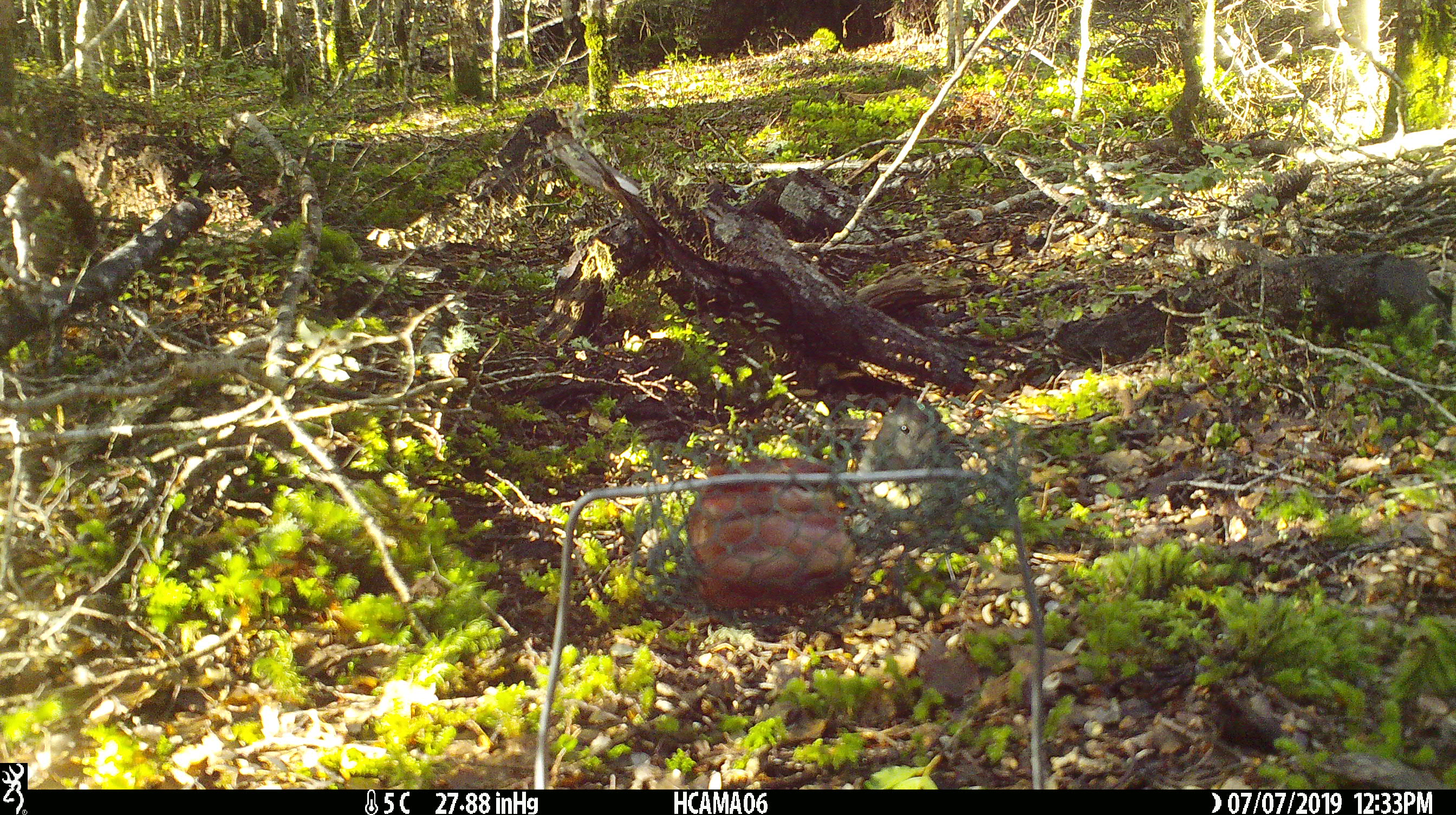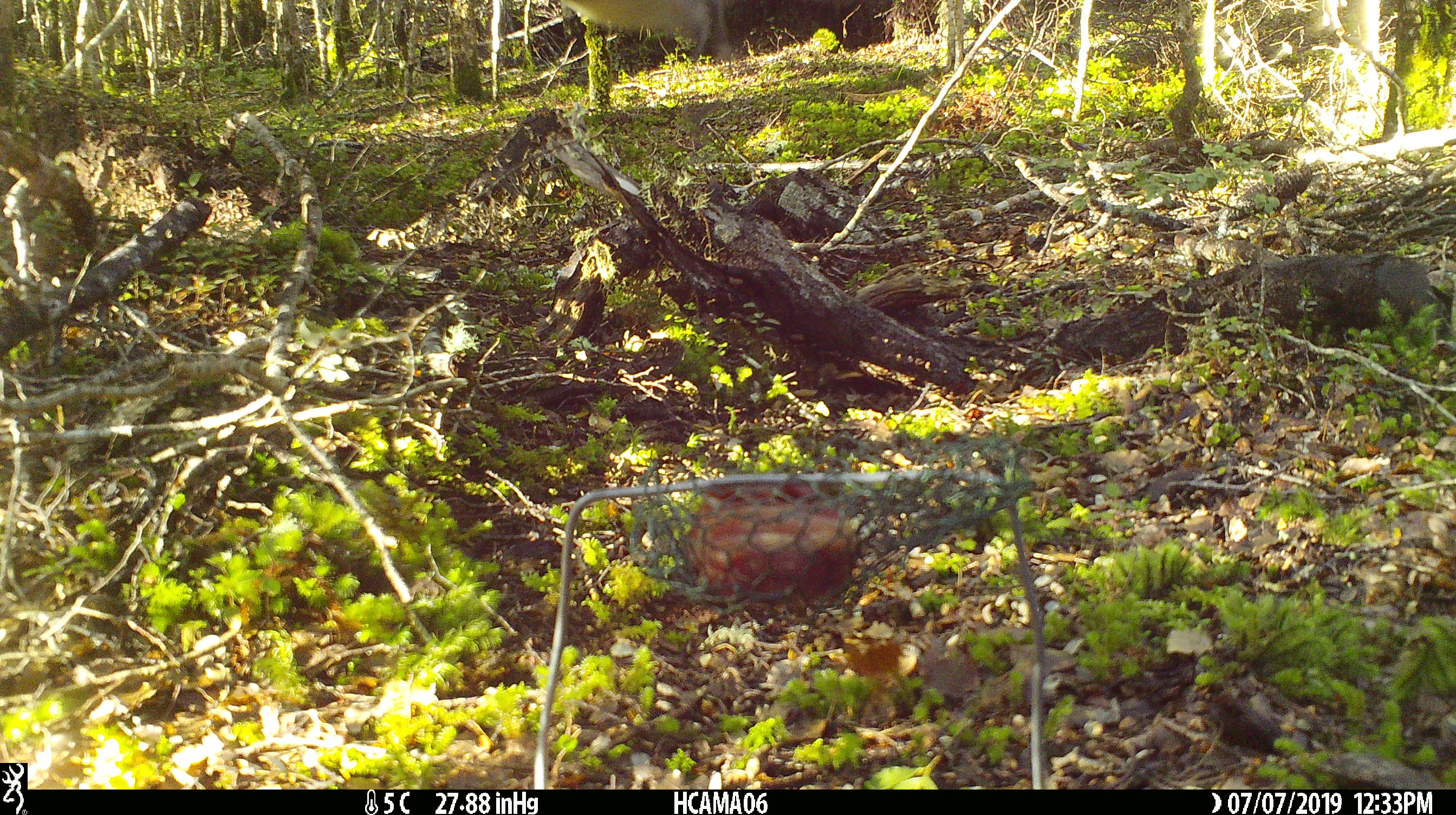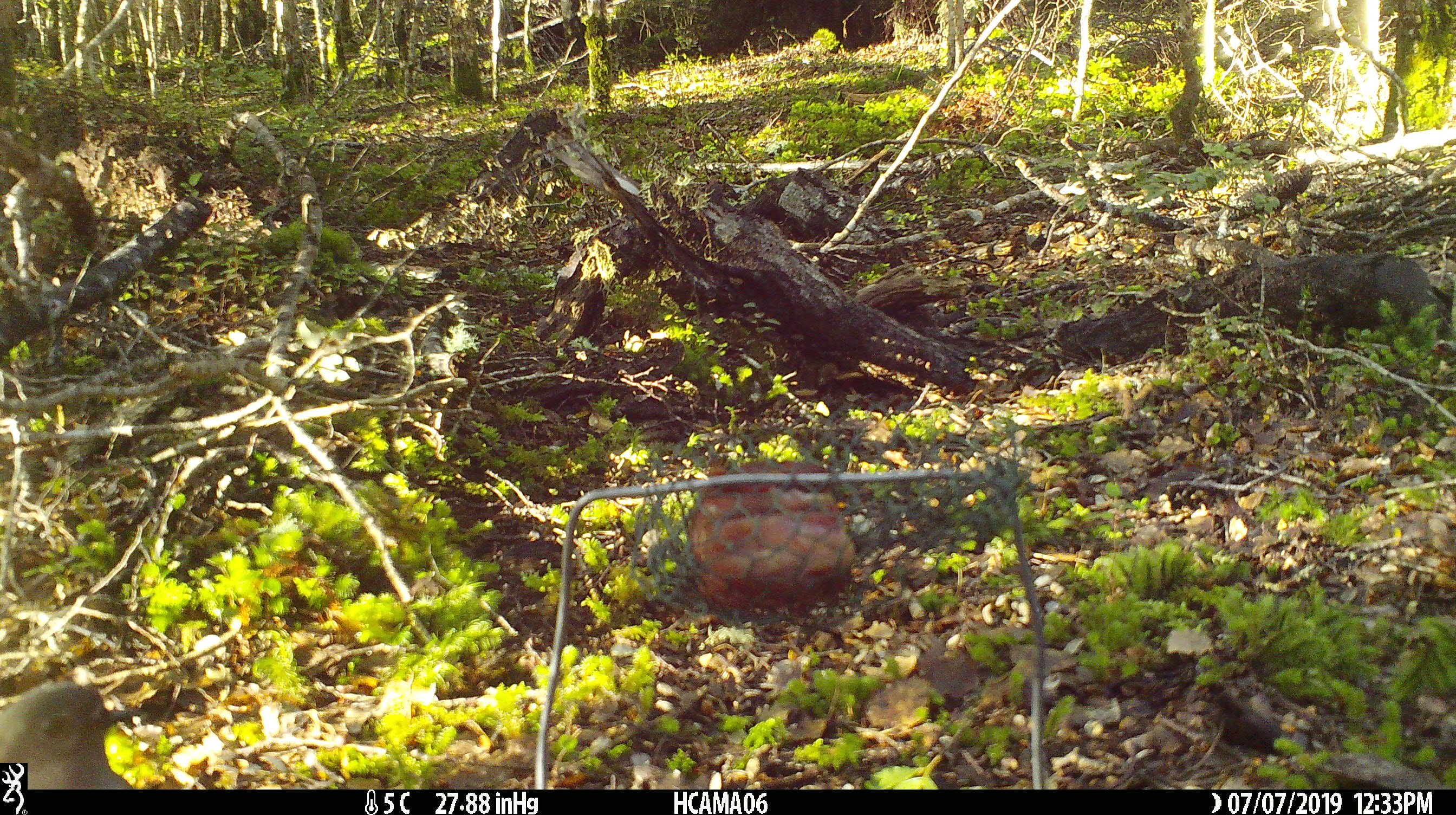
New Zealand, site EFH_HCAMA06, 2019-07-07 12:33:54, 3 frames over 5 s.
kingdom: Animalia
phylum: Chordata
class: Aves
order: Passeriformes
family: Petroicidae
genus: Petroica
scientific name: Petroica australis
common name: new zealand robin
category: robin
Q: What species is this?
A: Robin (new zealand robin) (Petroica australis).